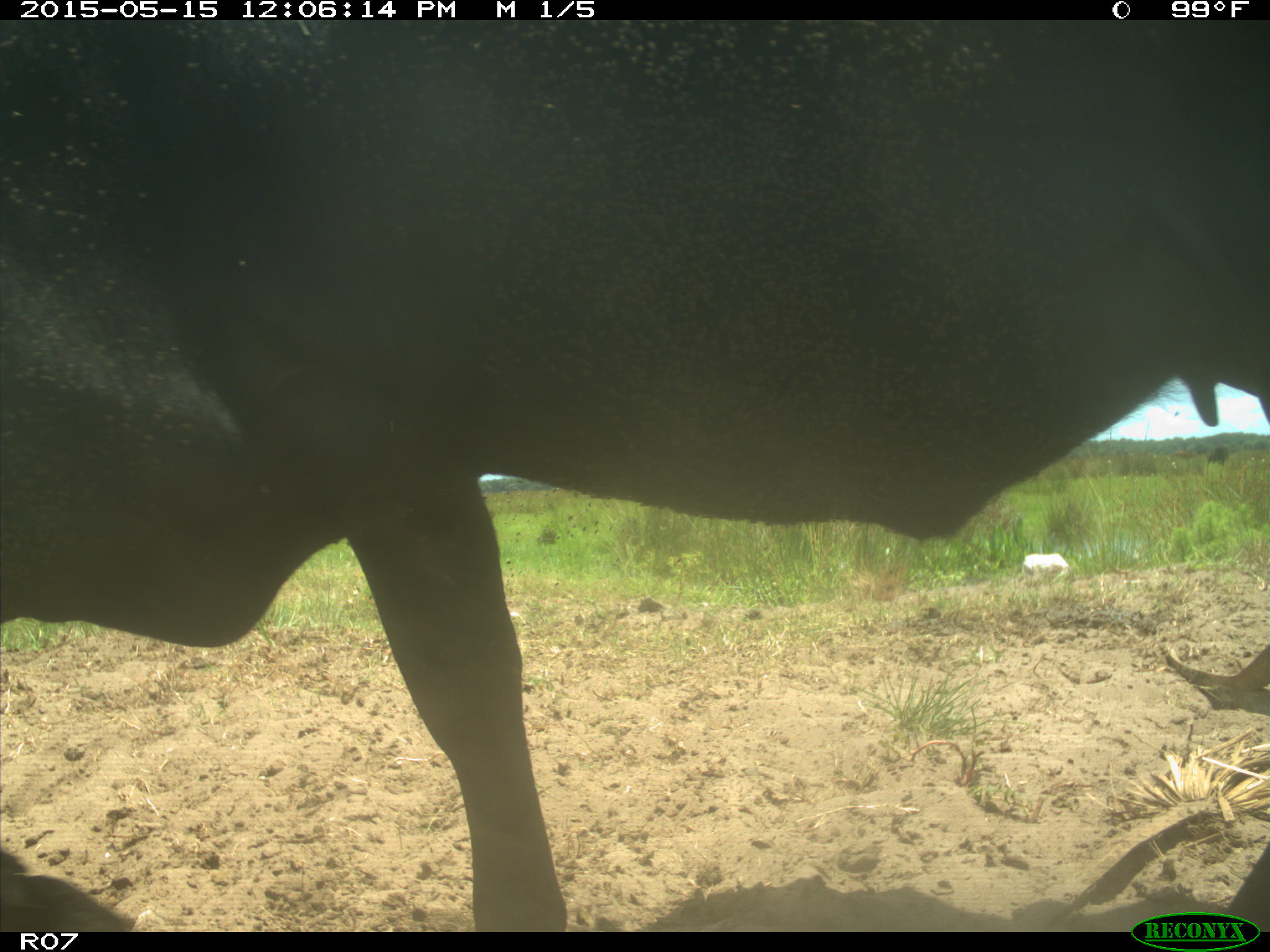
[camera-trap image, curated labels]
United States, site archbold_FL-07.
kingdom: Animalia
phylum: Chordata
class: Mammalia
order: Artiodactyla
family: Bovidae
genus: Bos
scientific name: Bos taurus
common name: domestic cow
Bos taurus (domestic cow).